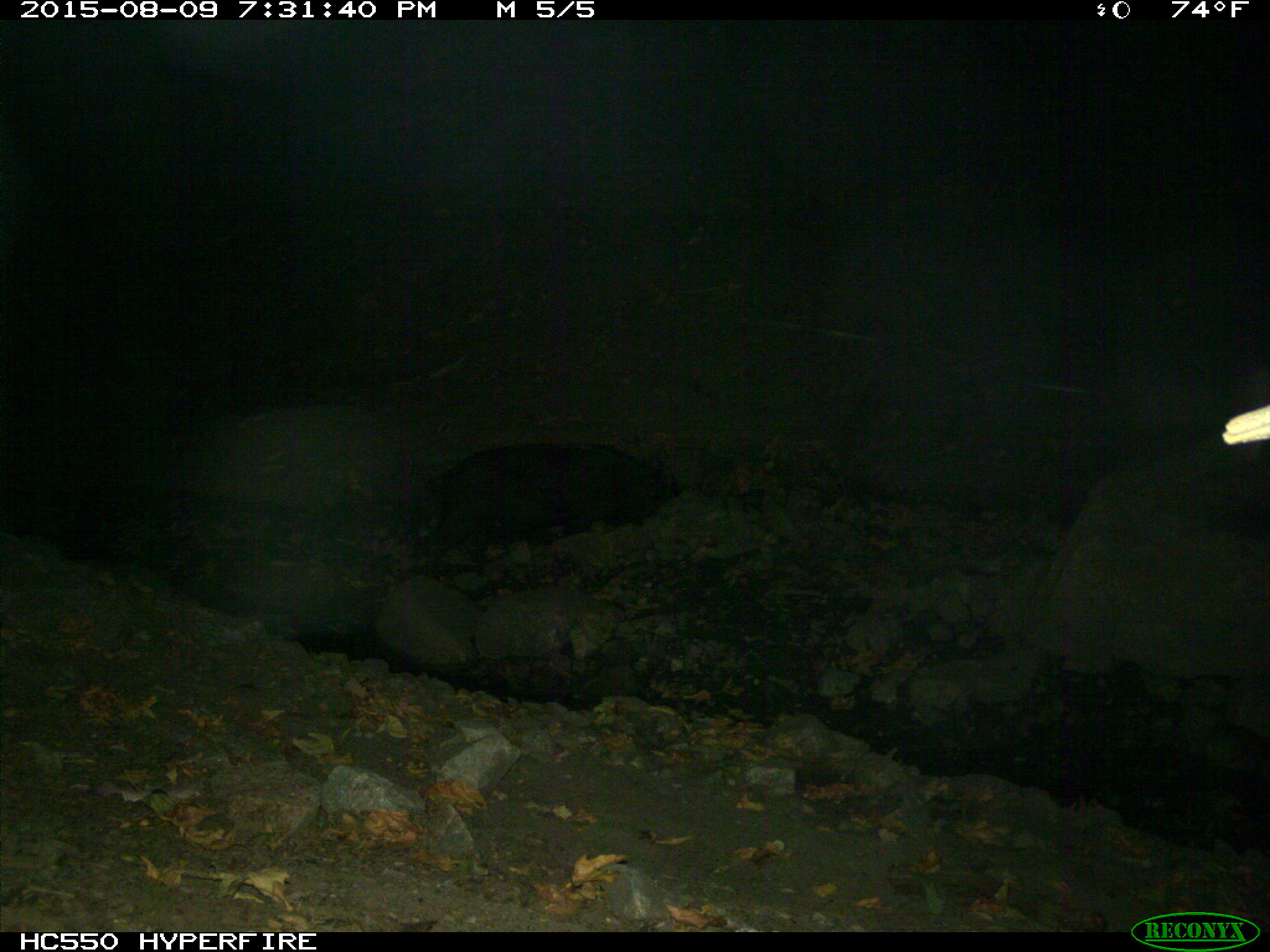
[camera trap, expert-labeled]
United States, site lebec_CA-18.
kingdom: Animalia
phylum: Chordata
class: Mammalia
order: Artiodactyla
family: Suidae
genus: Sus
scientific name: Sus scrofa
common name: wild boar